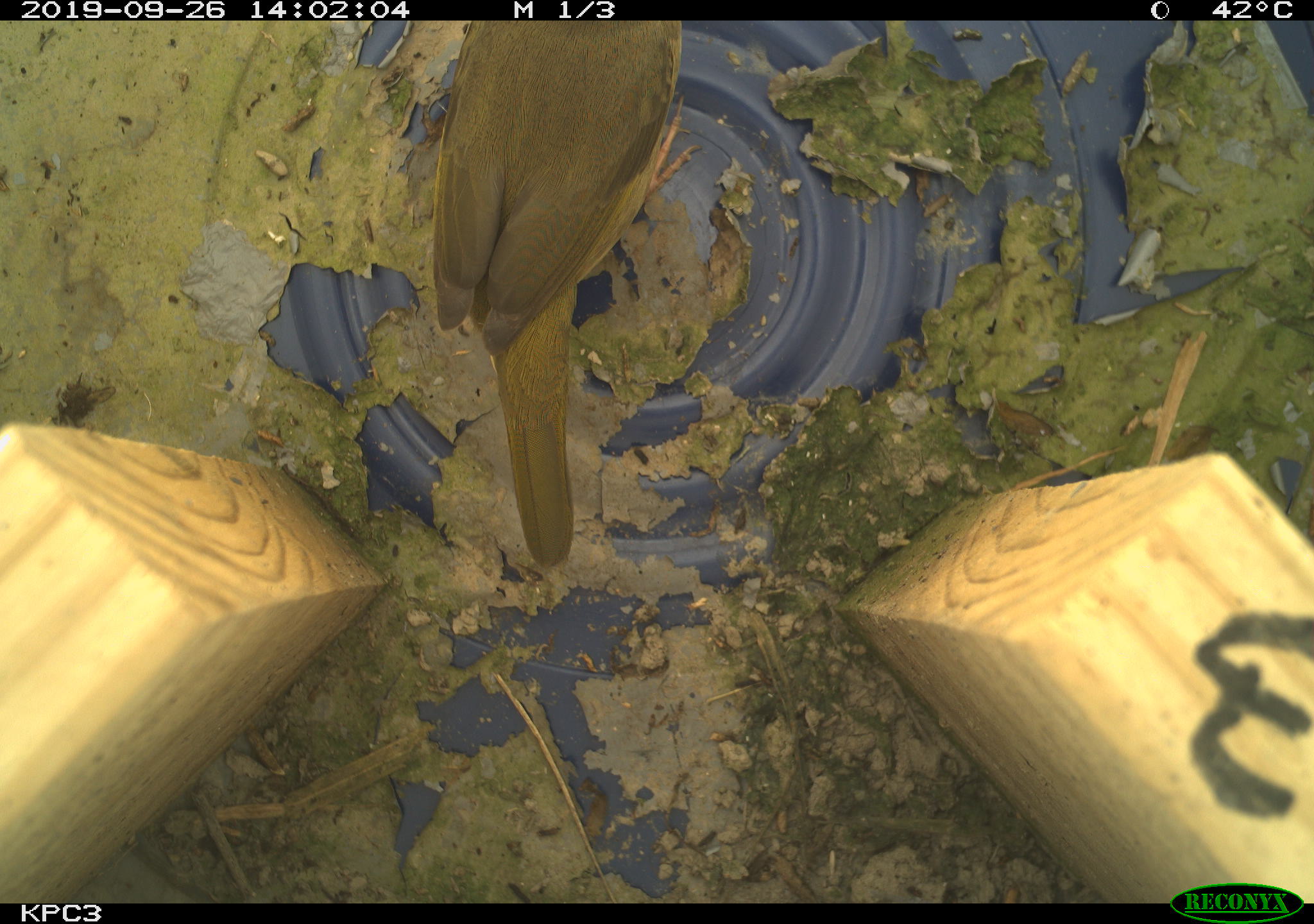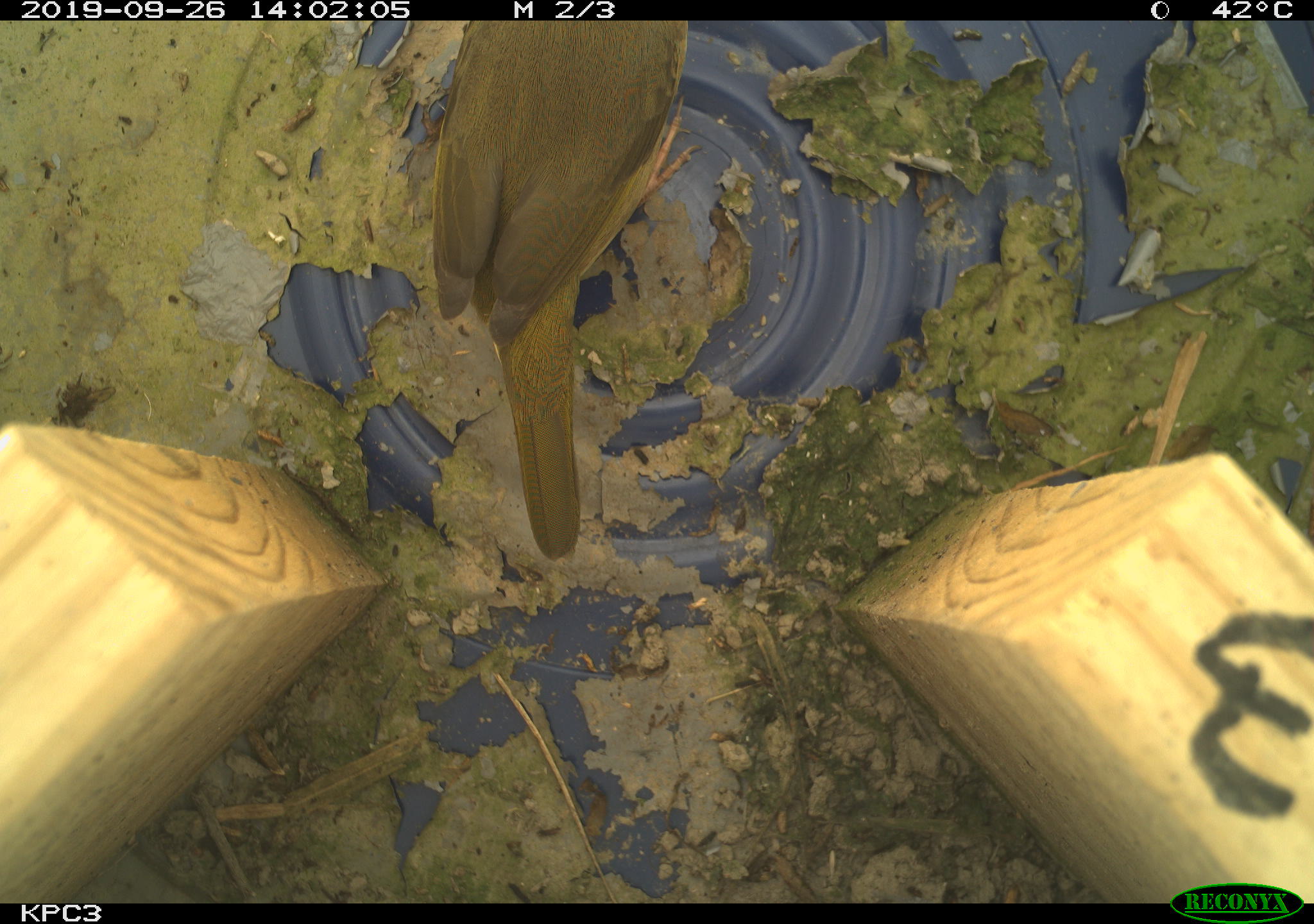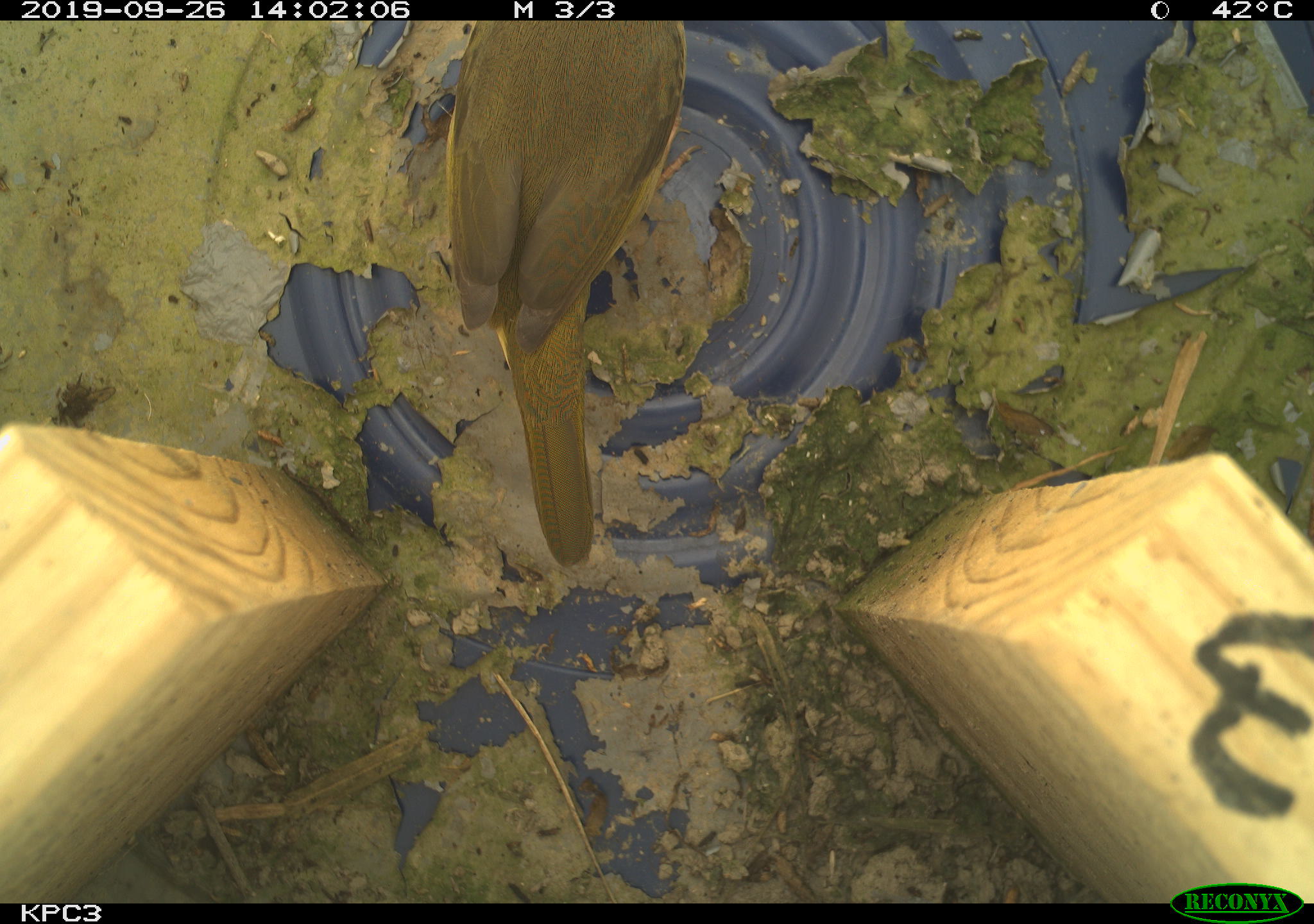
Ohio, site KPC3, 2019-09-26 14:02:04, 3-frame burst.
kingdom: Animalia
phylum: Chordata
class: Aves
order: Passeriformes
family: Parulidae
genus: Geothlypis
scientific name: Geothlypis trichas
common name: common yellowthroat